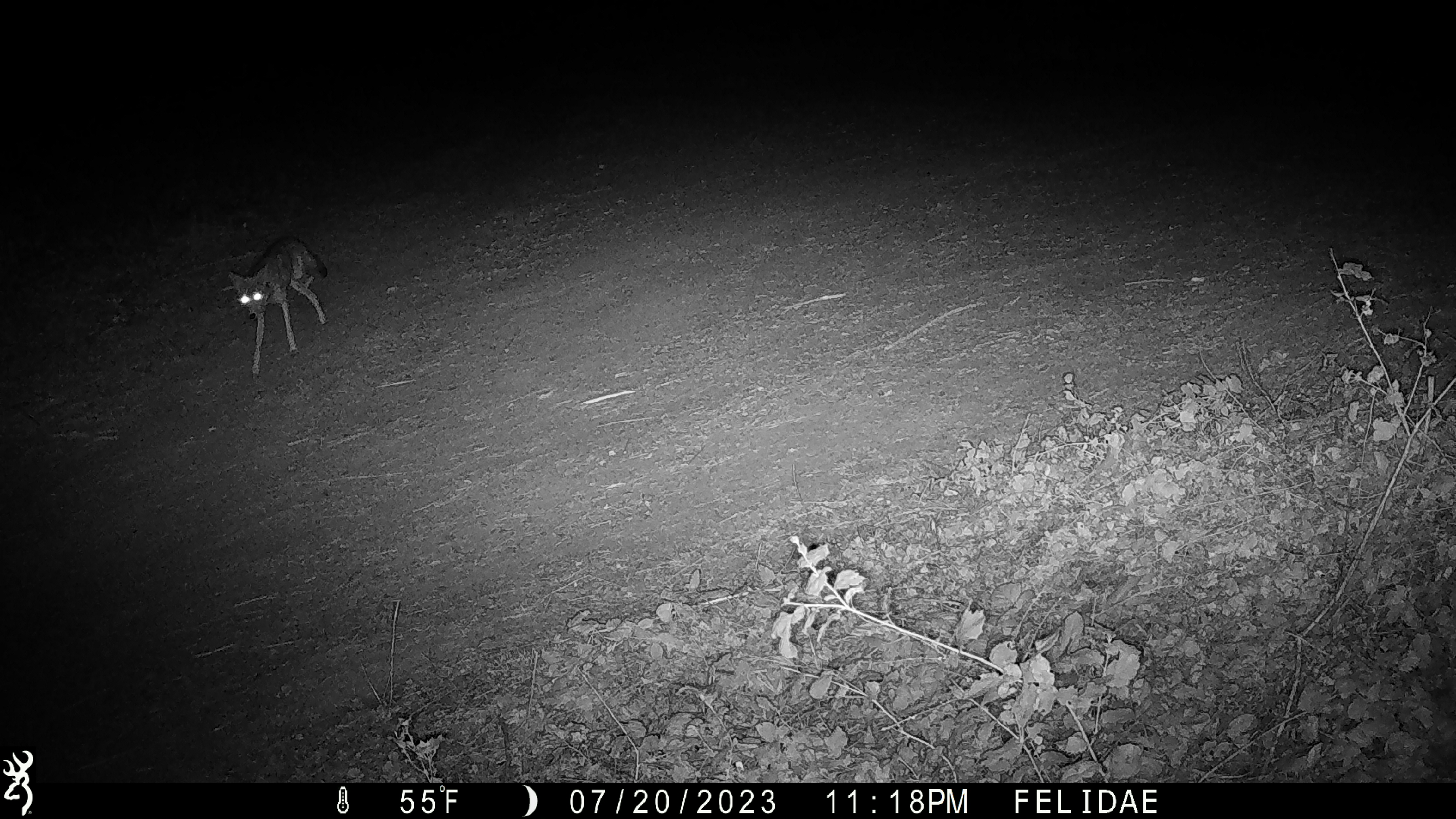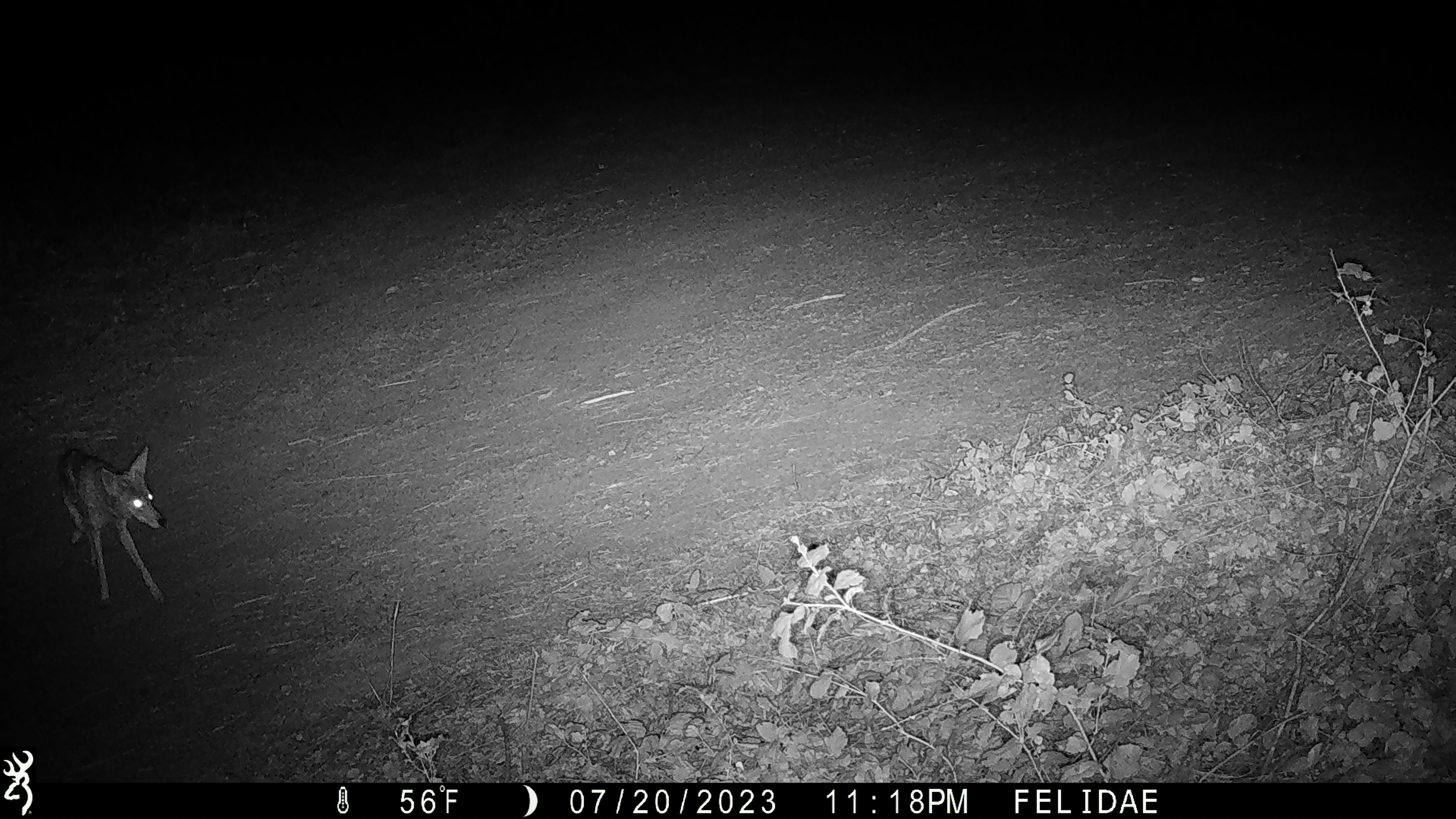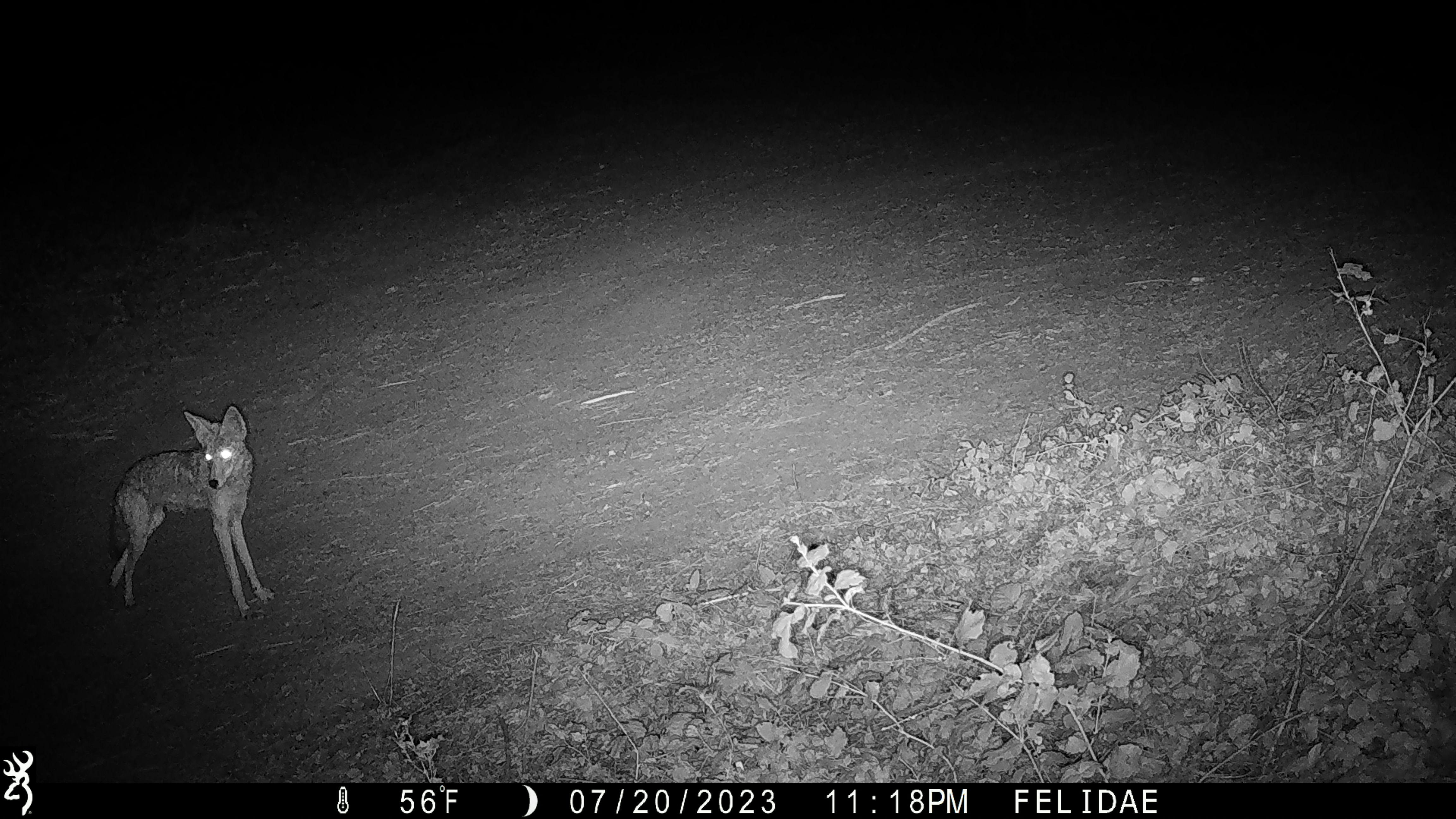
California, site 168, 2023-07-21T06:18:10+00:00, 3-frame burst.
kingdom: Animalia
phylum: Chordata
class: Mammalia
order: Carnivora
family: Canidae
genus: Canis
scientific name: Canis latrans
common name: coyote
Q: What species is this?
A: Coyote (Canis latrans).